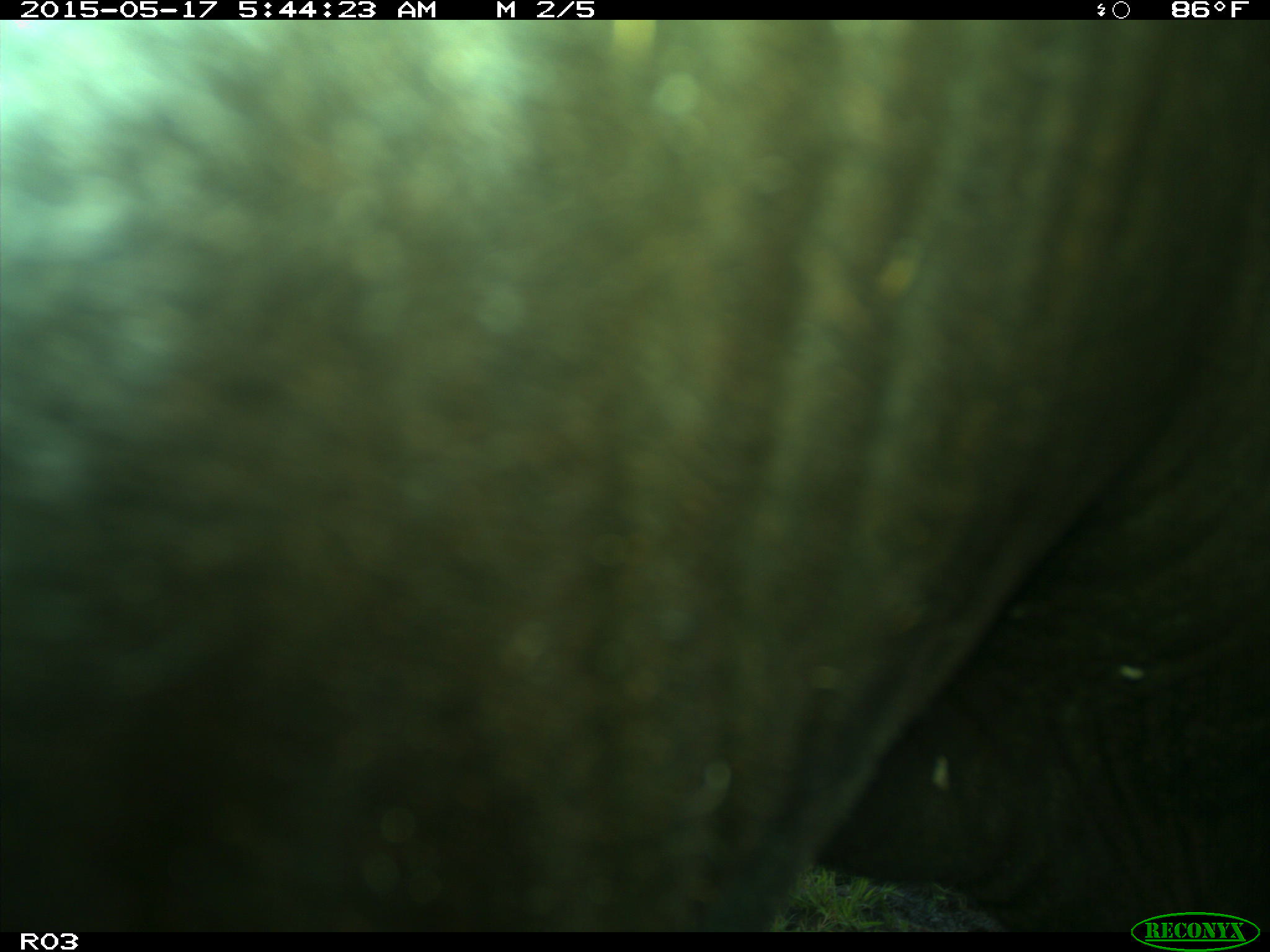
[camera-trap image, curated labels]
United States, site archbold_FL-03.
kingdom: Animalia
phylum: Chordata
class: Mammalia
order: Artiodactyla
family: Bovidae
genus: Bos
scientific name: Bos taurus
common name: domestic cow